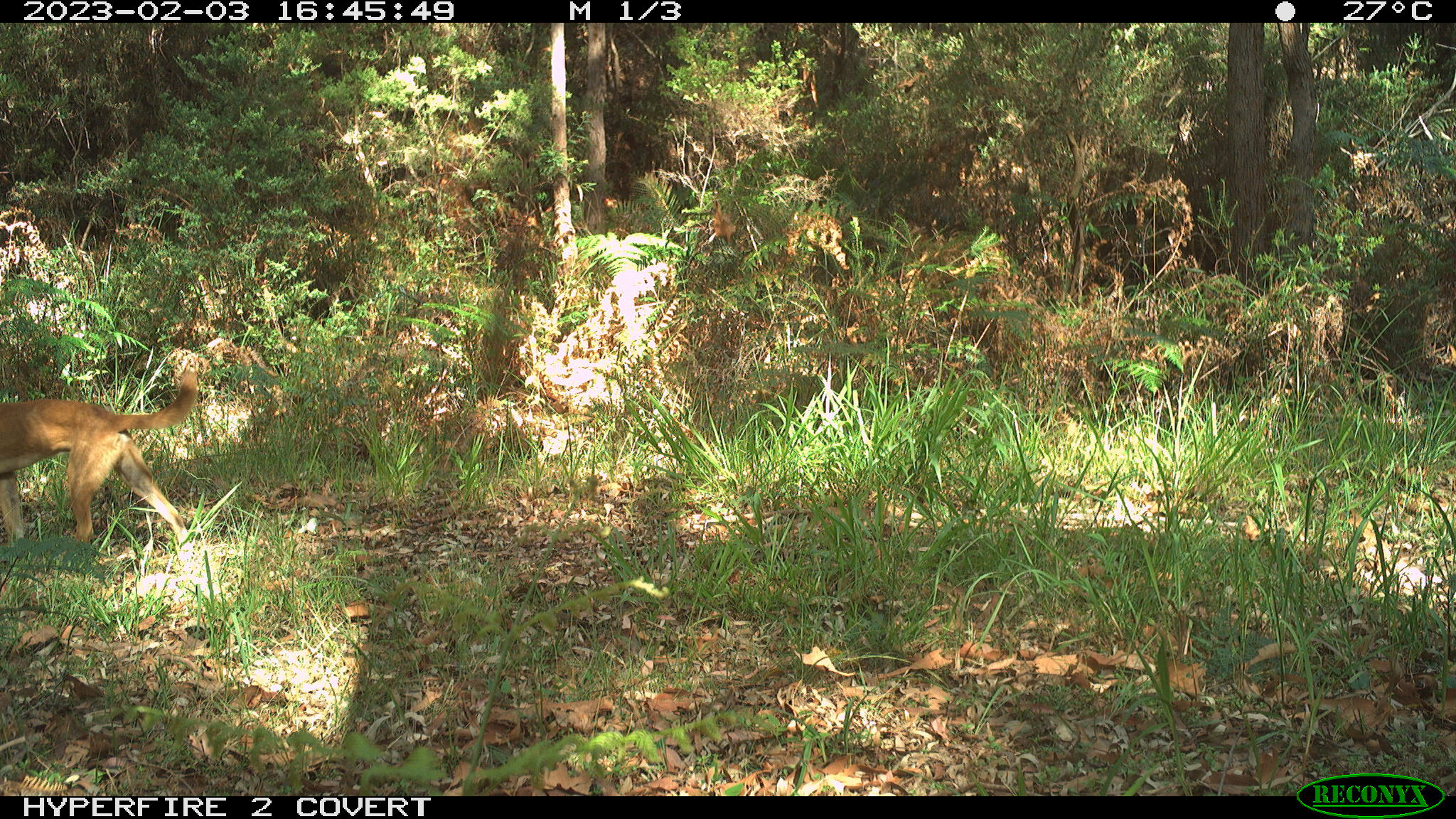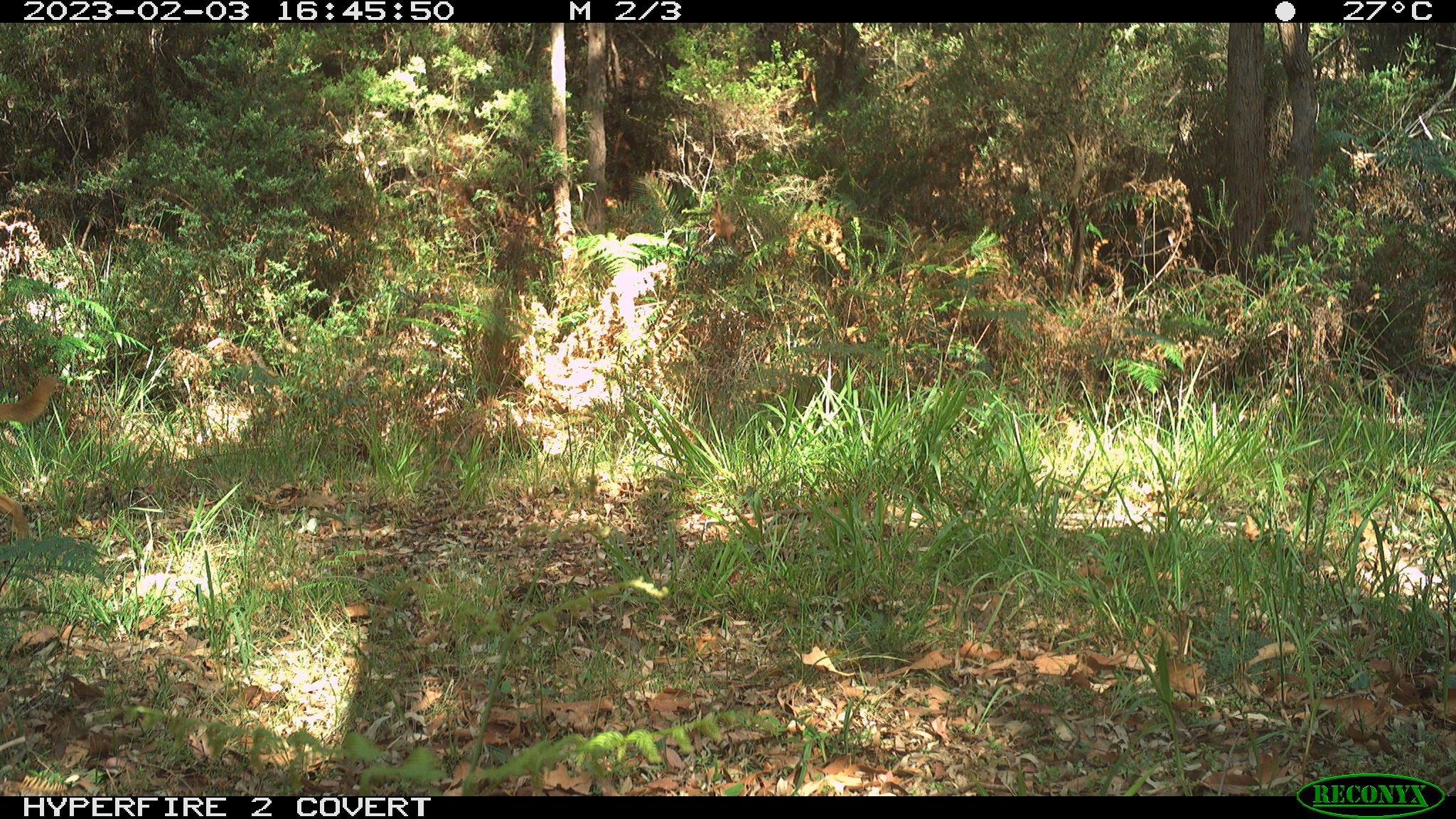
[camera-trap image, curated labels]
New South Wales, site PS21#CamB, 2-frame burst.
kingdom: Animalia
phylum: Chordata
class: Mammalia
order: Carnivora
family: Canidae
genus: Canis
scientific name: Canis familiaris dingo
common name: dingo